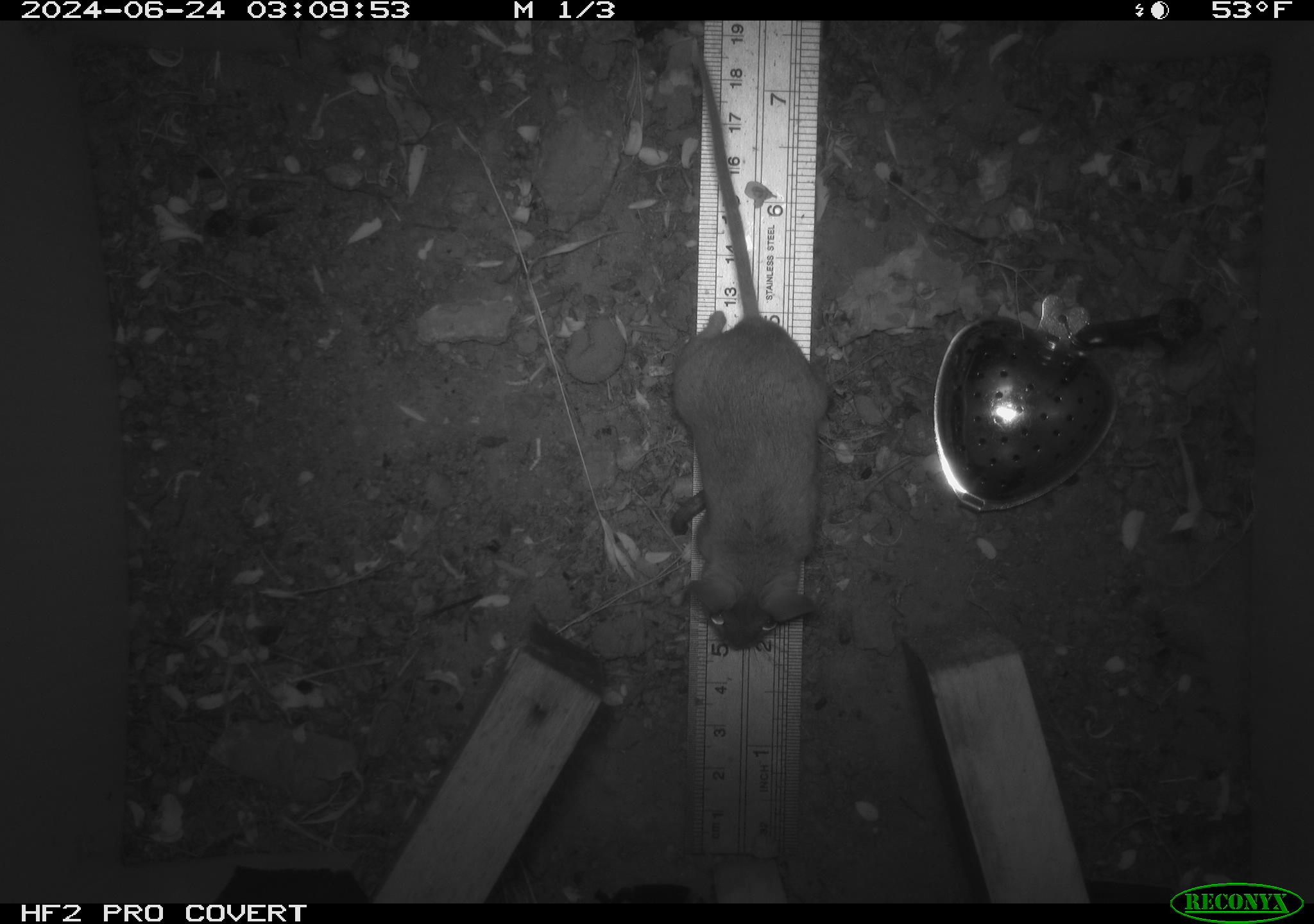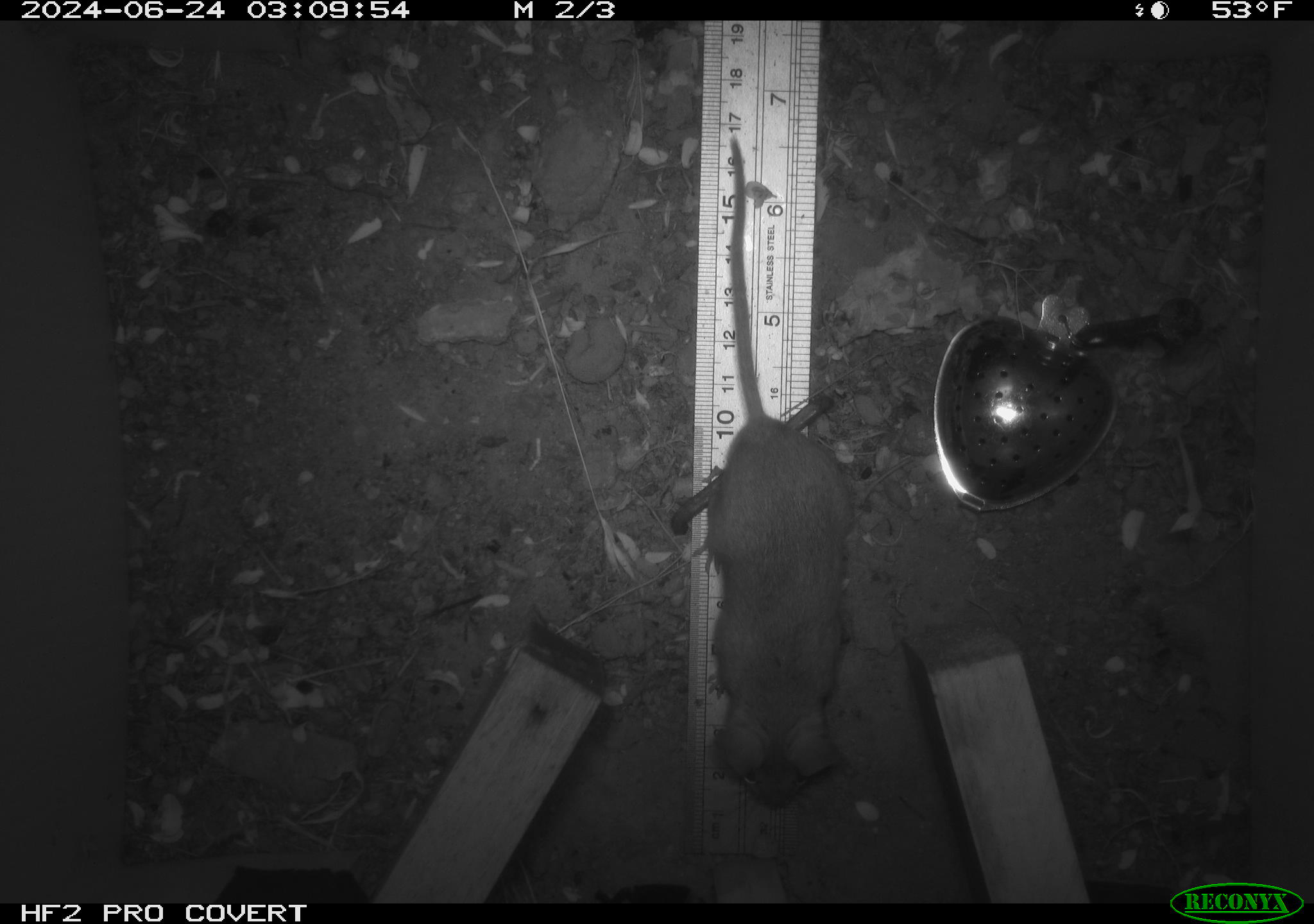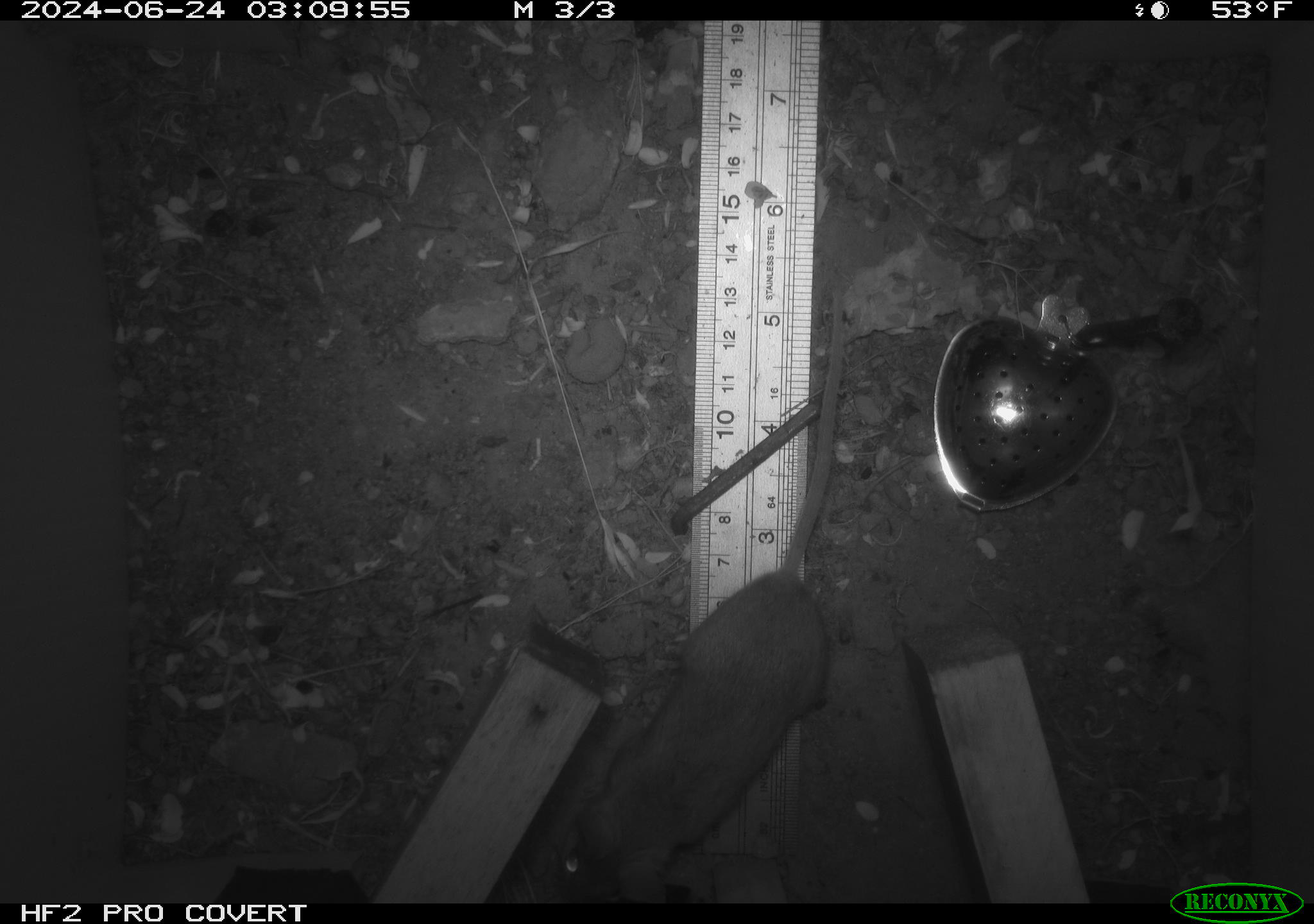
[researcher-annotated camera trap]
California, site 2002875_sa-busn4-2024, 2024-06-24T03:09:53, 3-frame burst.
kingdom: Animalia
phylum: Chordata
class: Mammalia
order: Rodentia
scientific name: Rodentia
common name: rodent